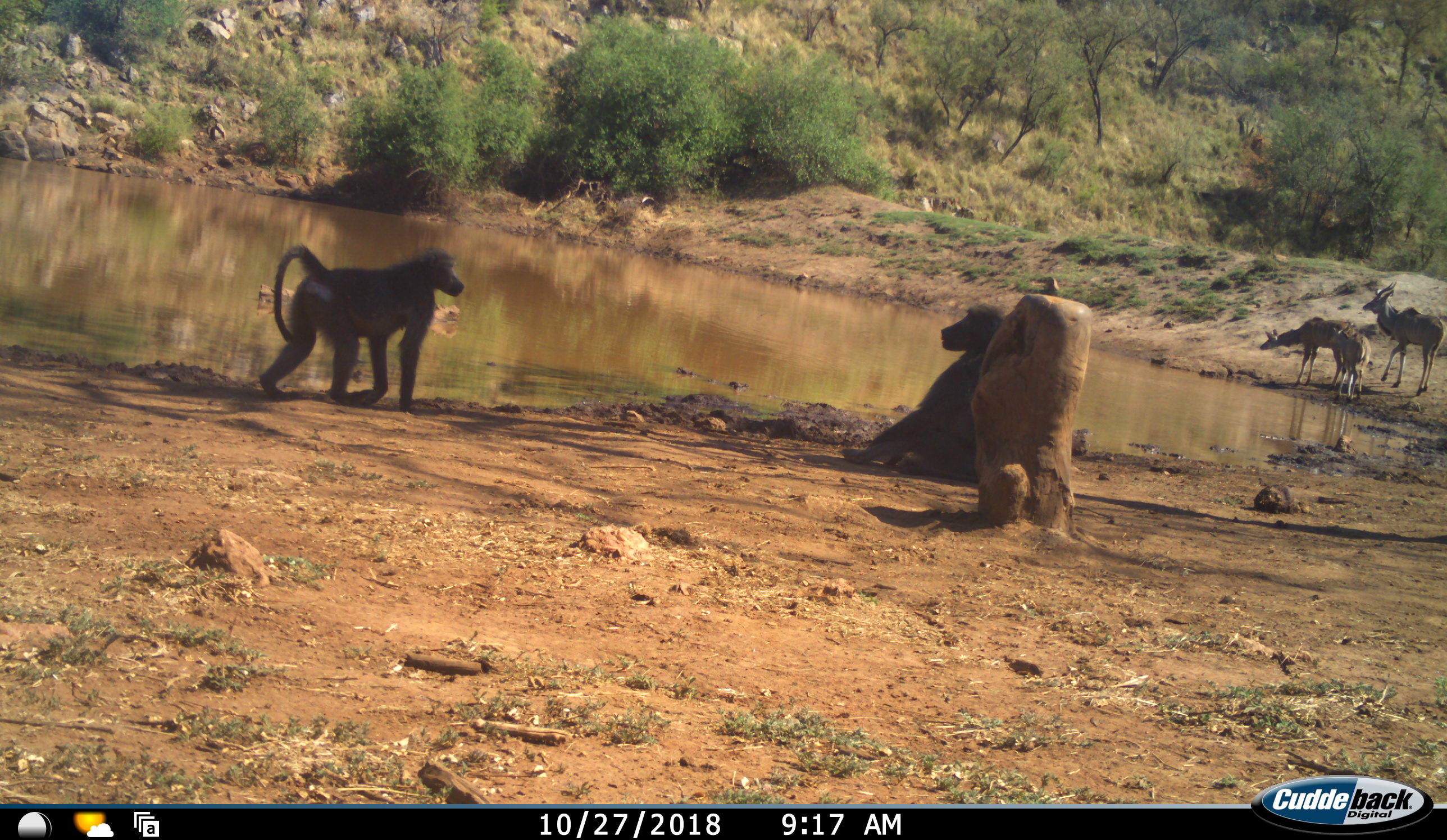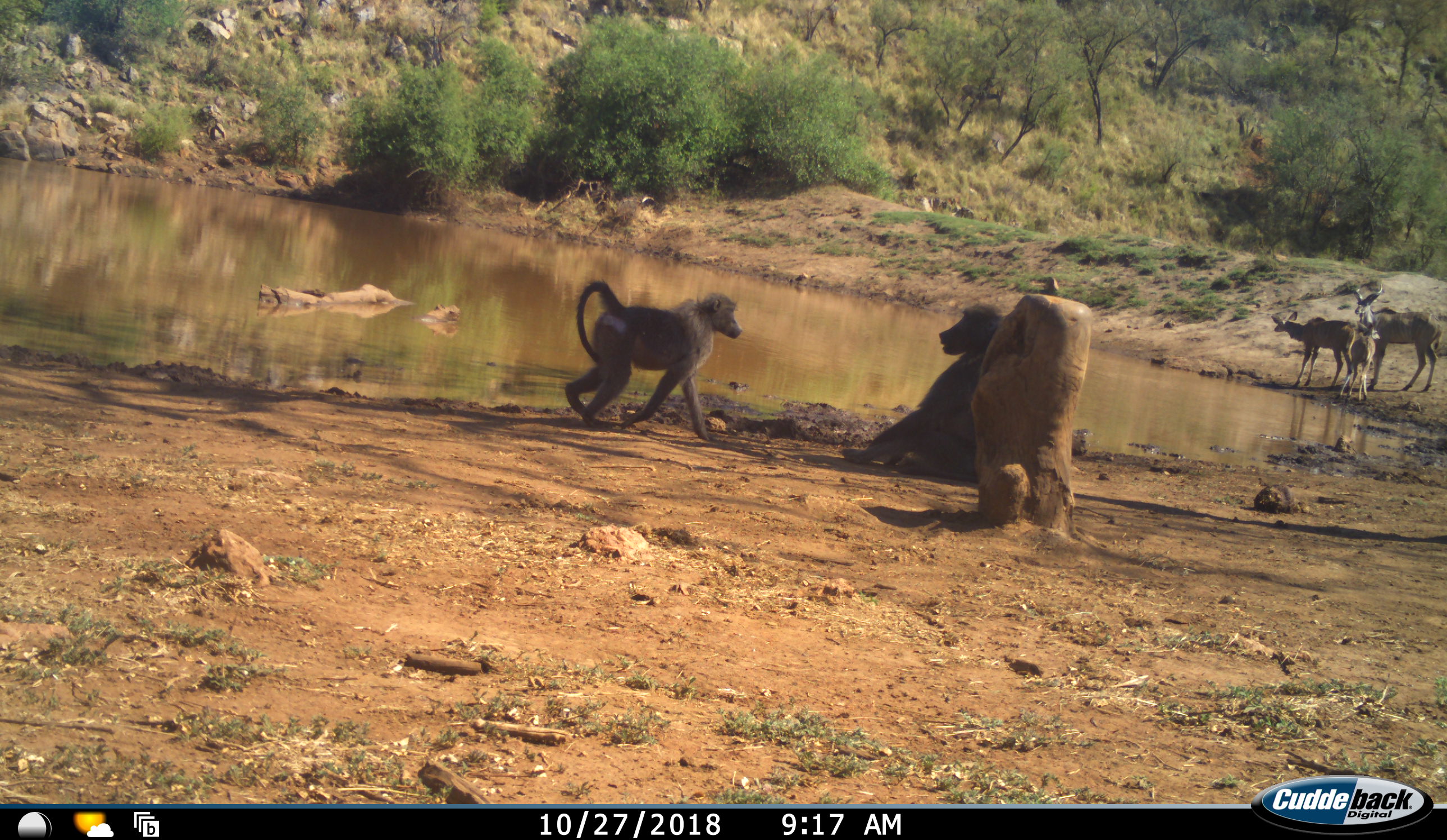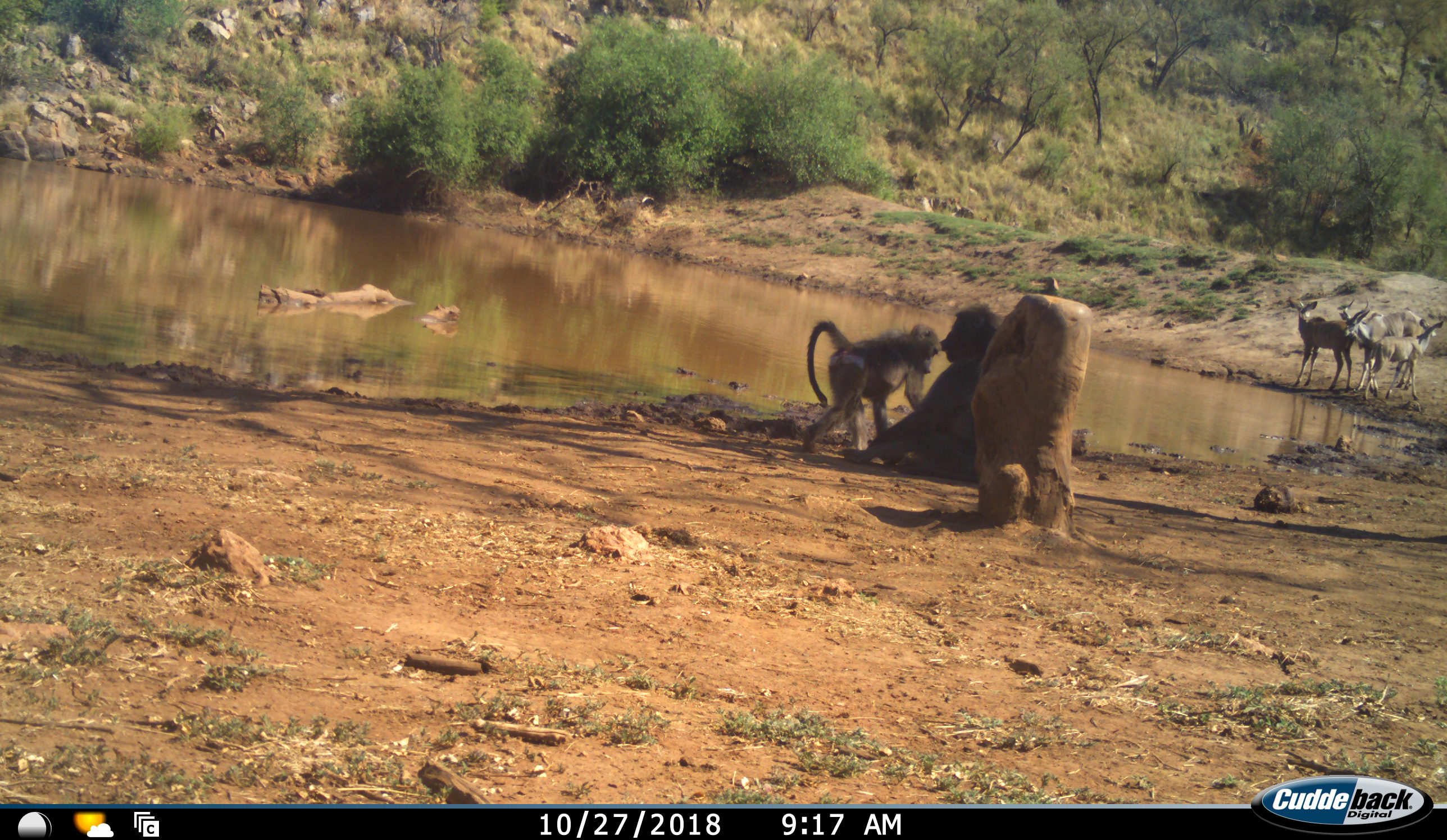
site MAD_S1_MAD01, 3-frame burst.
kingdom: Animalia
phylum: Chordata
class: Mammalia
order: Primates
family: Cercopithecidae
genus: Papio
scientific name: Papio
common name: baboon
Baboon (Papio), count 2. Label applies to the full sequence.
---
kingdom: Animalia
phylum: Chordata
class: Mammalia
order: Artiodactyla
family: Bovidae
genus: Tragelaphus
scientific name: Tragelaphus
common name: kudu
Kudu (Tragelaphus), count 4. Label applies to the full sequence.